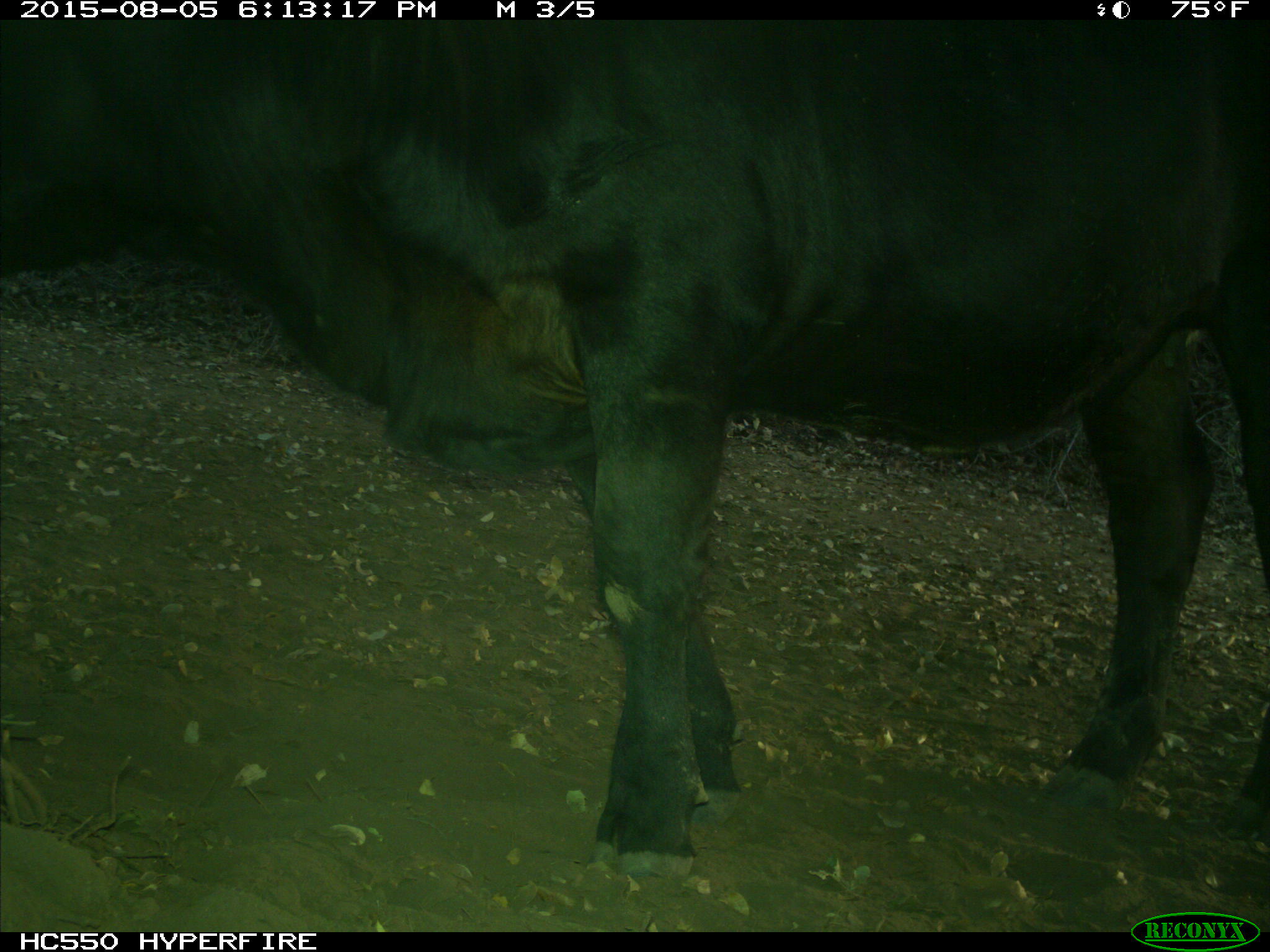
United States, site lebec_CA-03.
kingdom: Animalia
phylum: Chordata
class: Mammalia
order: Artiodactyla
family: Bovidae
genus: Bos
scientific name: Bos taurus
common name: domestic cow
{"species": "Bos taurus (domestic cow)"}